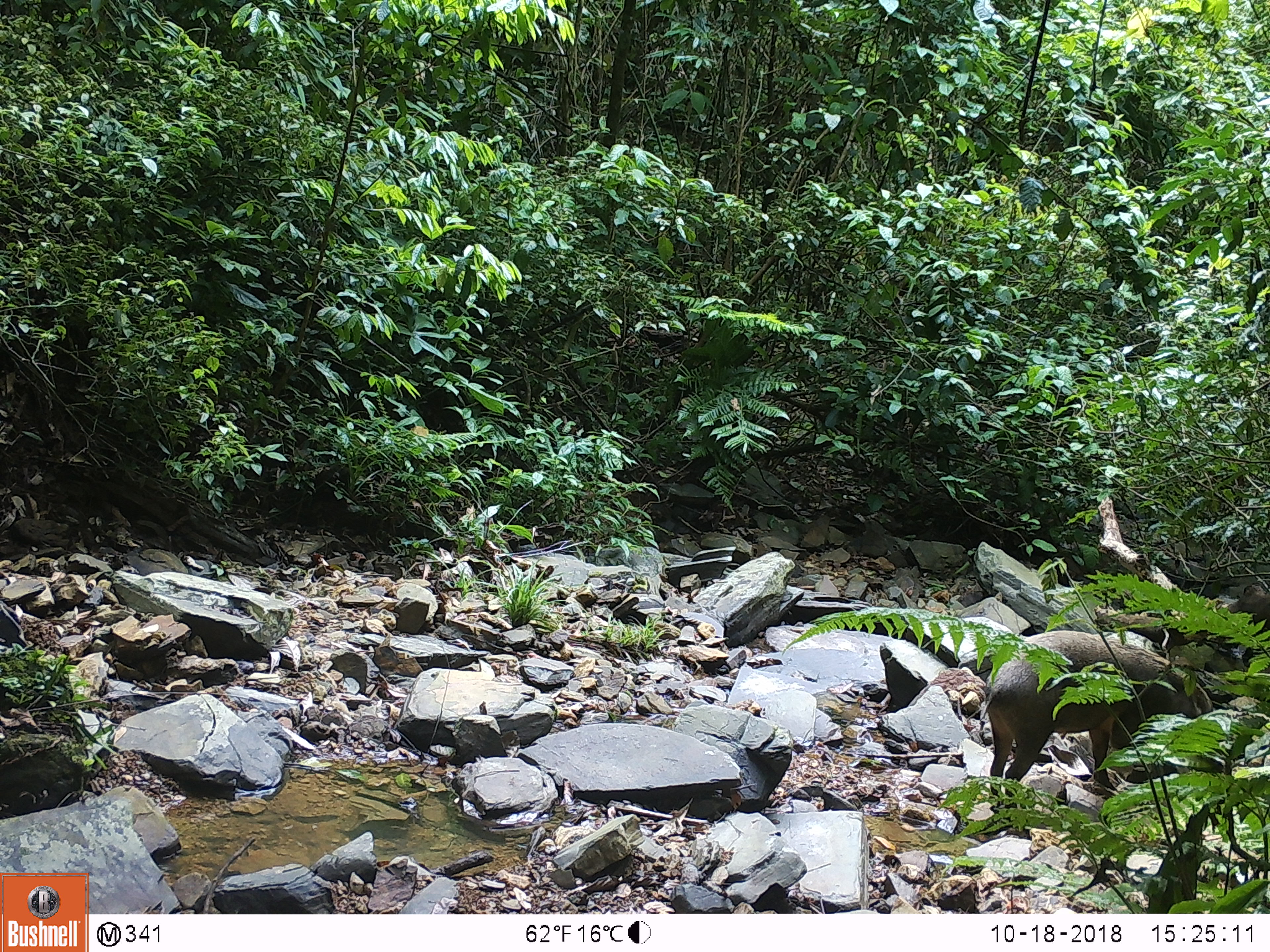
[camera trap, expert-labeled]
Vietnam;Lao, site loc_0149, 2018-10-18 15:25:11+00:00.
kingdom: Animalia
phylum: Chordata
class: Mammalia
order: Artiodactyla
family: Suidae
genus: Sus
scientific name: Sus scrofa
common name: eurasian wild pig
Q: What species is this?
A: Eurasian wild pig (Sus scrofa).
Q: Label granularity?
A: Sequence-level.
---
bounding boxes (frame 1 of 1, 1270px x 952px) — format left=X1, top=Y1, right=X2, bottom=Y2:
eurasian wild pig: left=979, top=629, right=1213, bottom=814